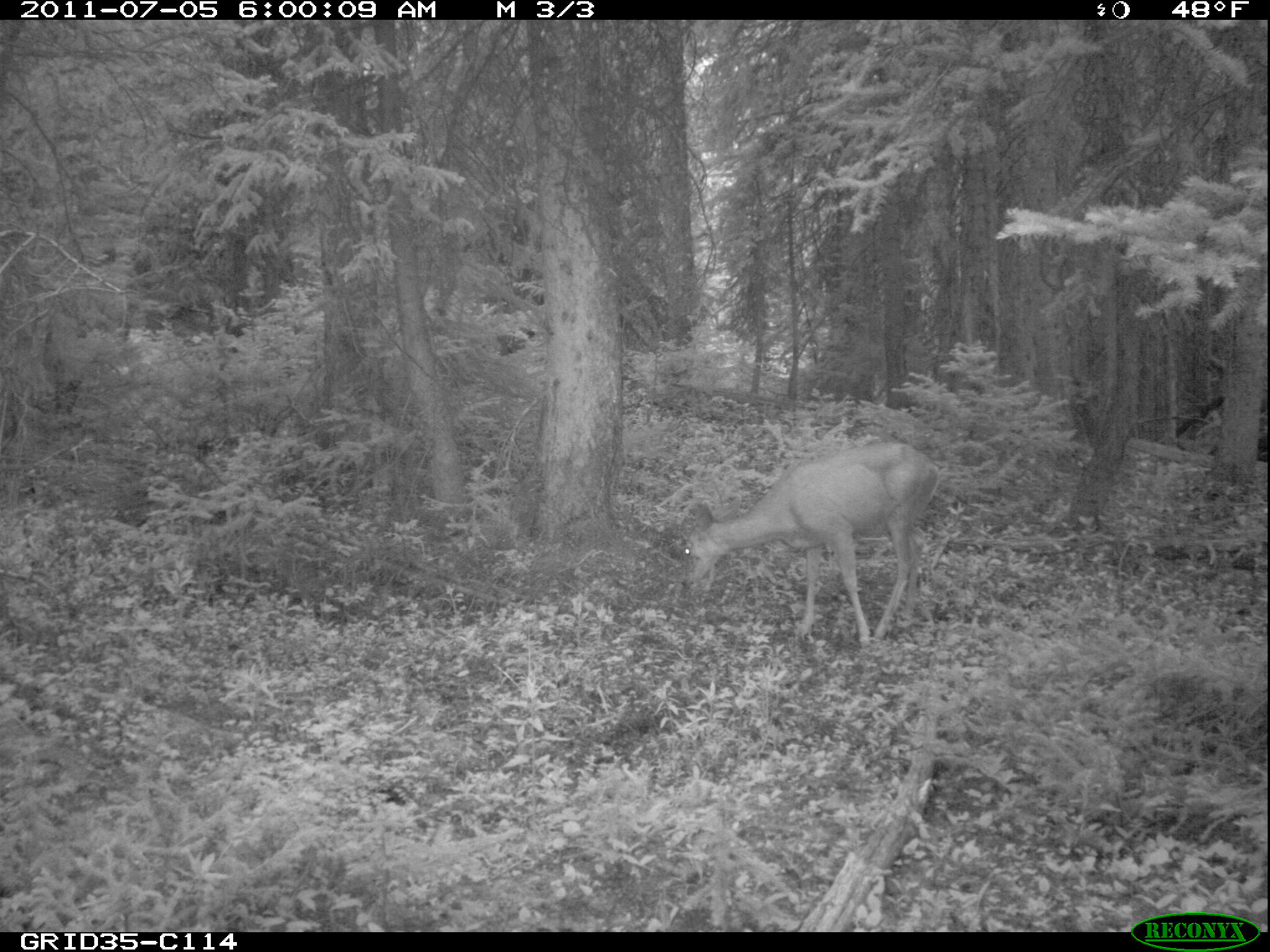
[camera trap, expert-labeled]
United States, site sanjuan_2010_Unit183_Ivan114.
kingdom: Animalia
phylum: Chordata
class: Mammalia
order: Artiodactyla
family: Cervidae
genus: Odocoileus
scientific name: Odocoileus hemionus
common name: mule deer